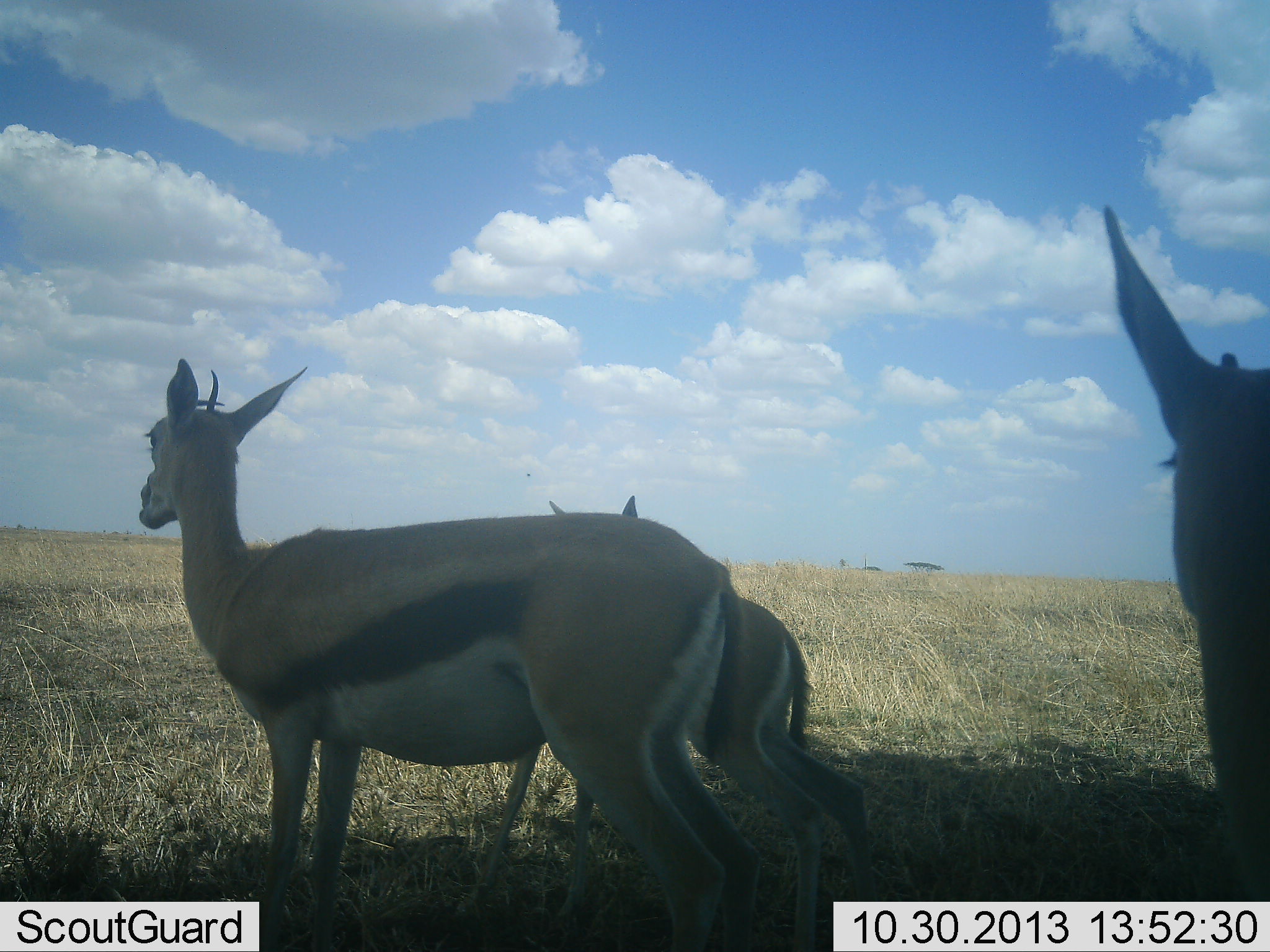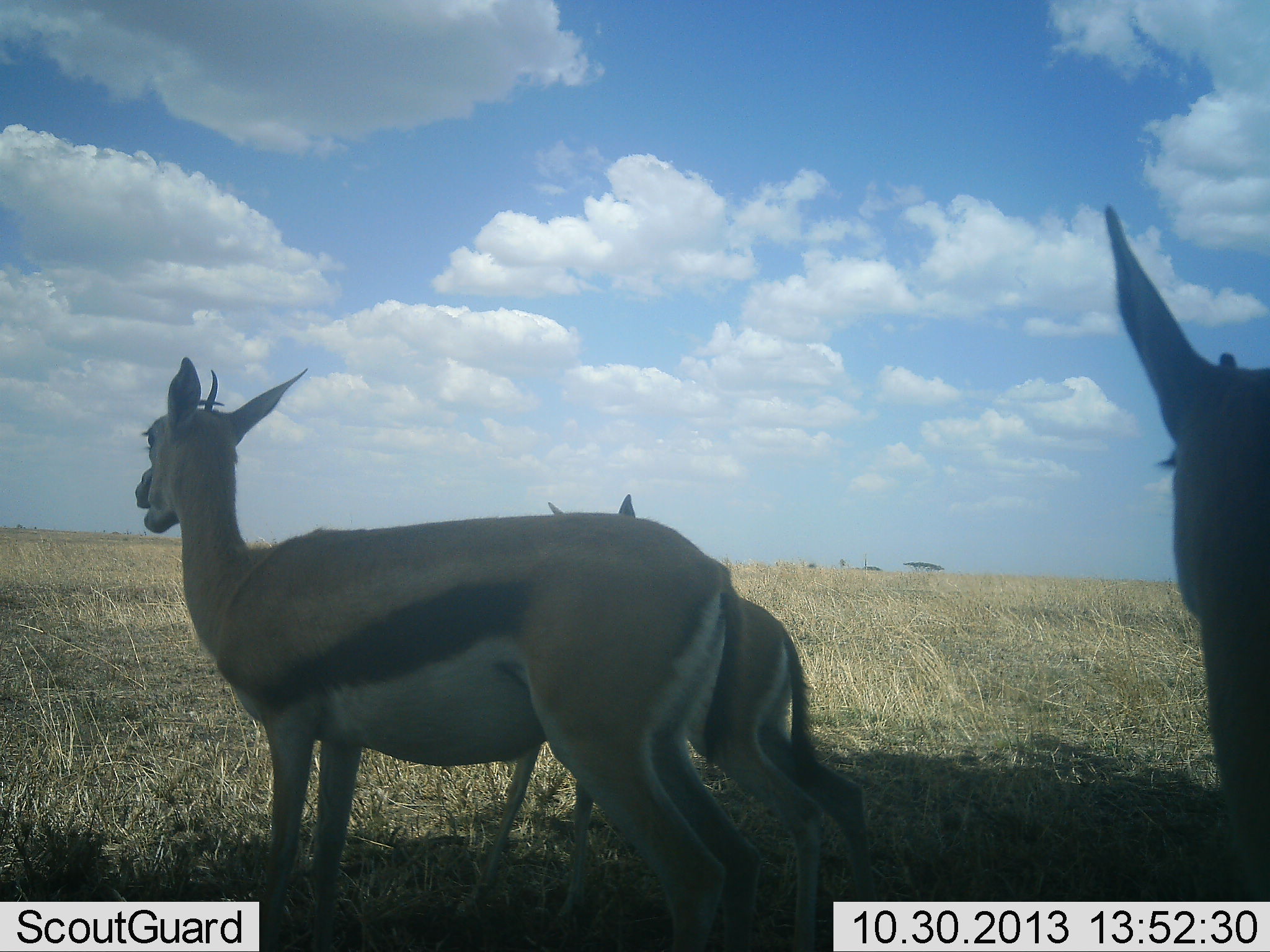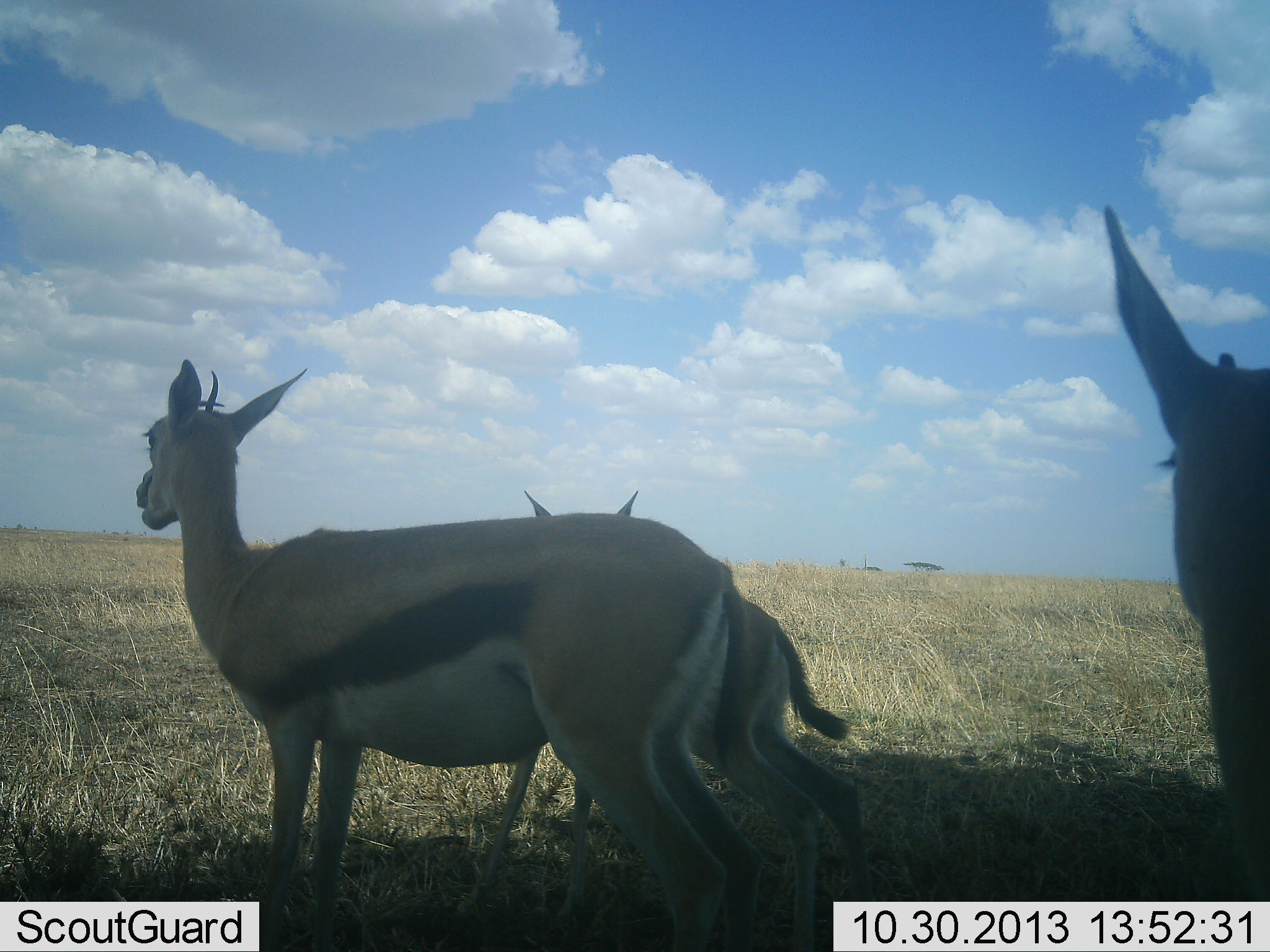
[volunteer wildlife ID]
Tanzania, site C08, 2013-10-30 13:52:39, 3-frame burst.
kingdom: Animalia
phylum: Chordata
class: Mammalia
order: Artiodactyla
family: Bovidae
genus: Eudorcas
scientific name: Eudorcas thomsonii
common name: thomson's gazelle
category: gazellethomsons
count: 3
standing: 90%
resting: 10%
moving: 10%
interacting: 10%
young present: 40%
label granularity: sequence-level